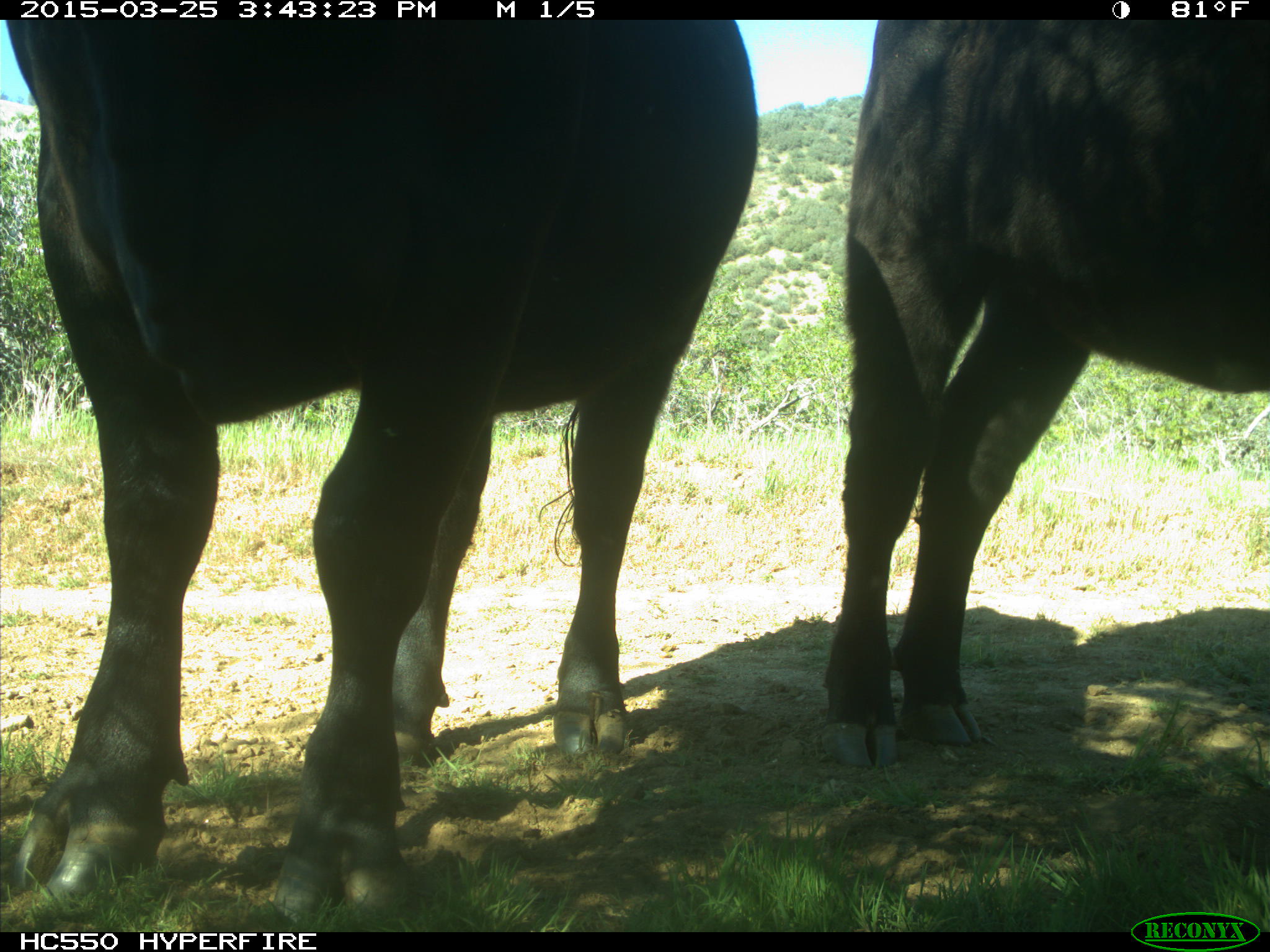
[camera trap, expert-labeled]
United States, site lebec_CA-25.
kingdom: Animalia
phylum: Chordata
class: Mammalia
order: Artiodactyla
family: Bovidae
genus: Bos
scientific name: Bos taurus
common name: domestic cow